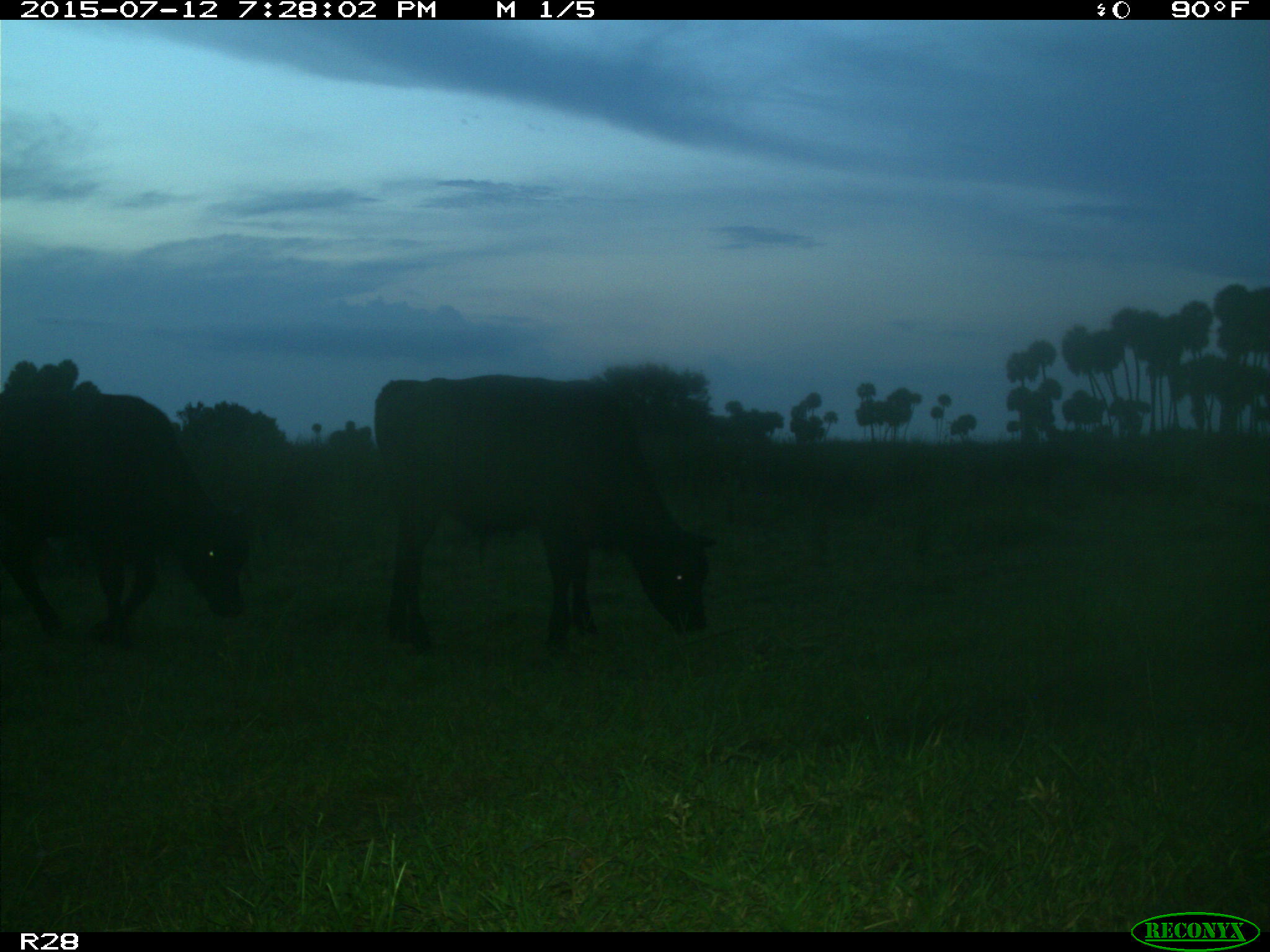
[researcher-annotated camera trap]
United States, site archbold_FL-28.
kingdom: Animalia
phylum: Chordata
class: Mammalia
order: Artiodactyla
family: Bovidae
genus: Bos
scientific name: Bos taurus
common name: domestic cow